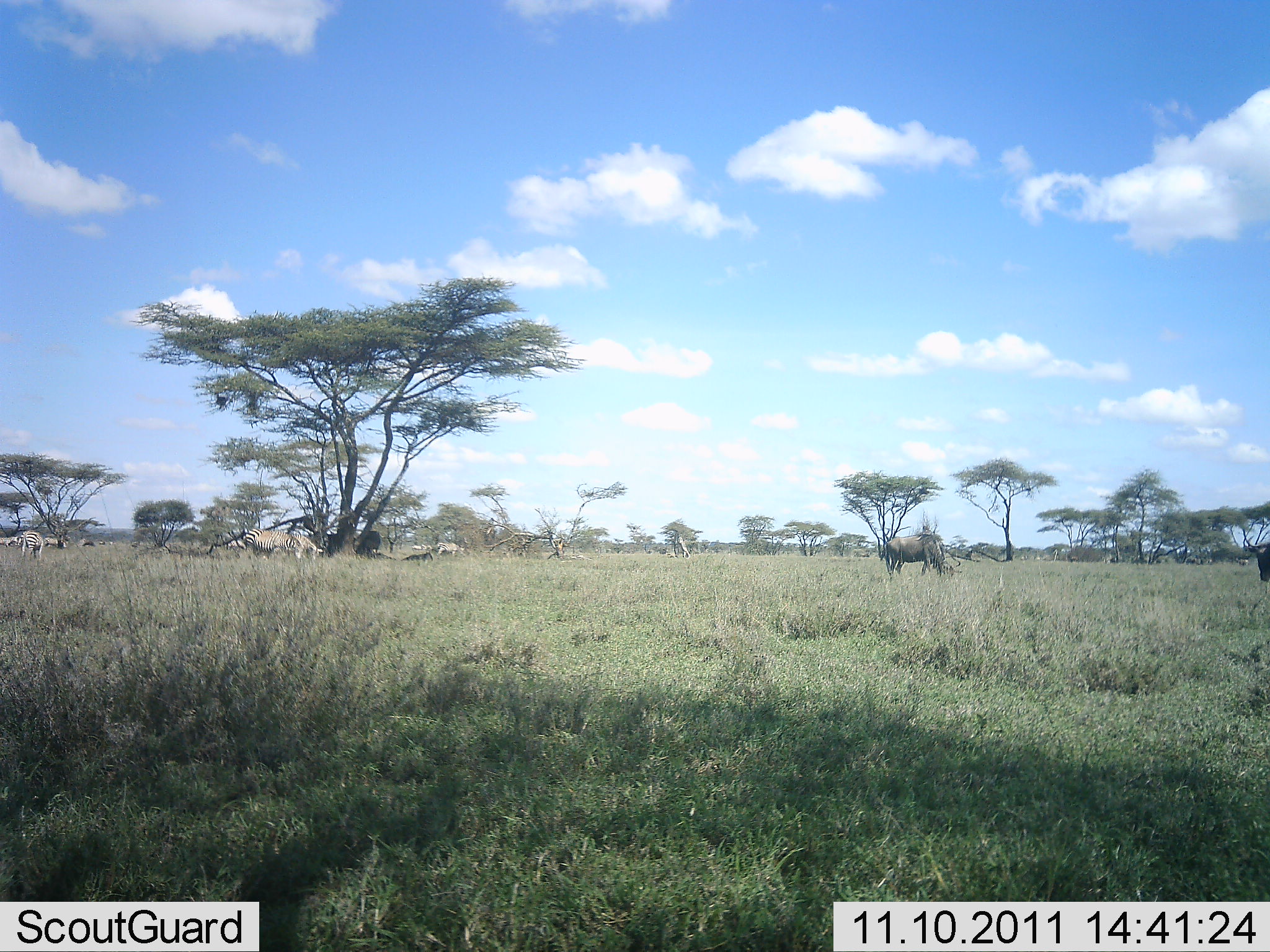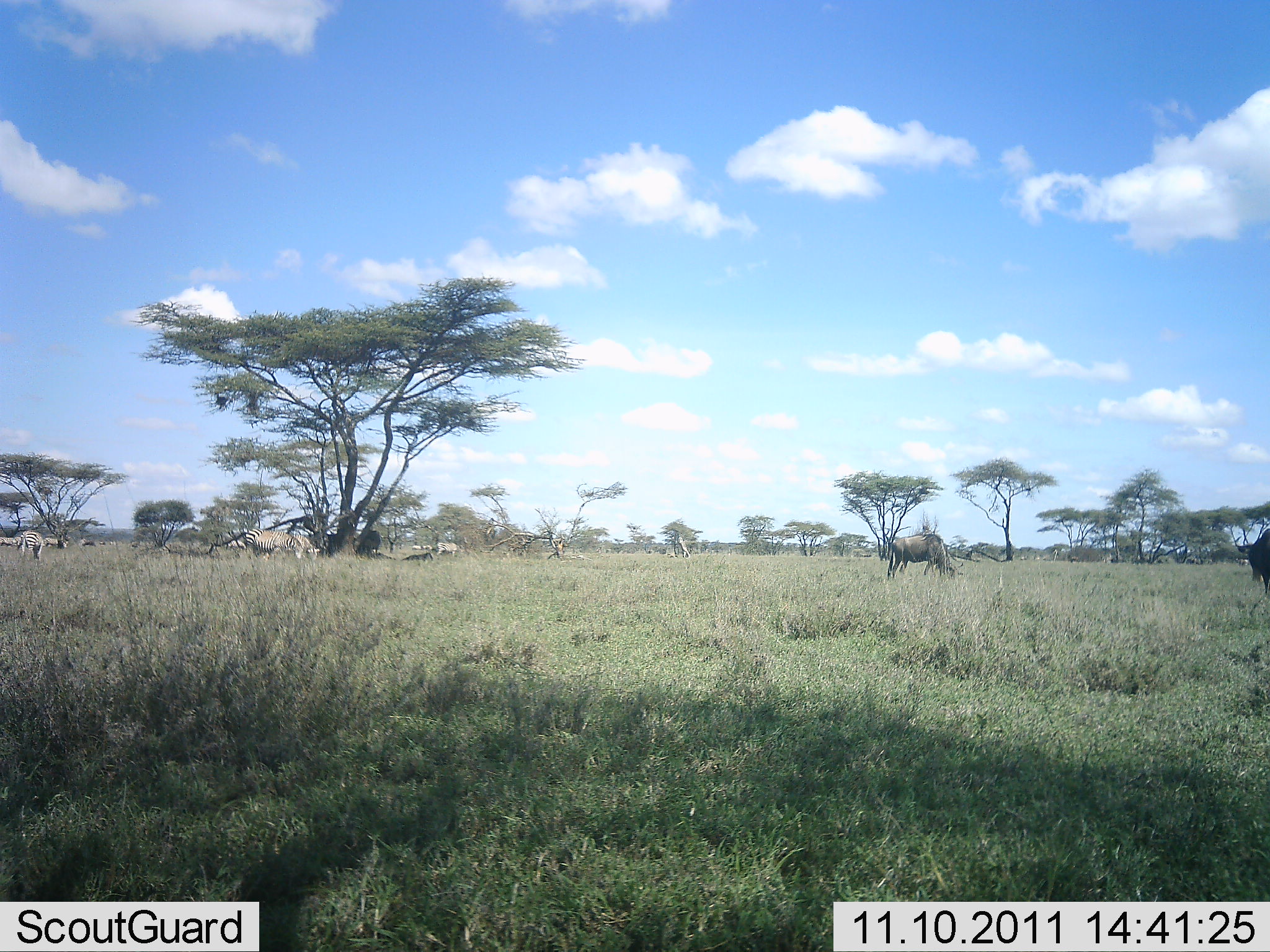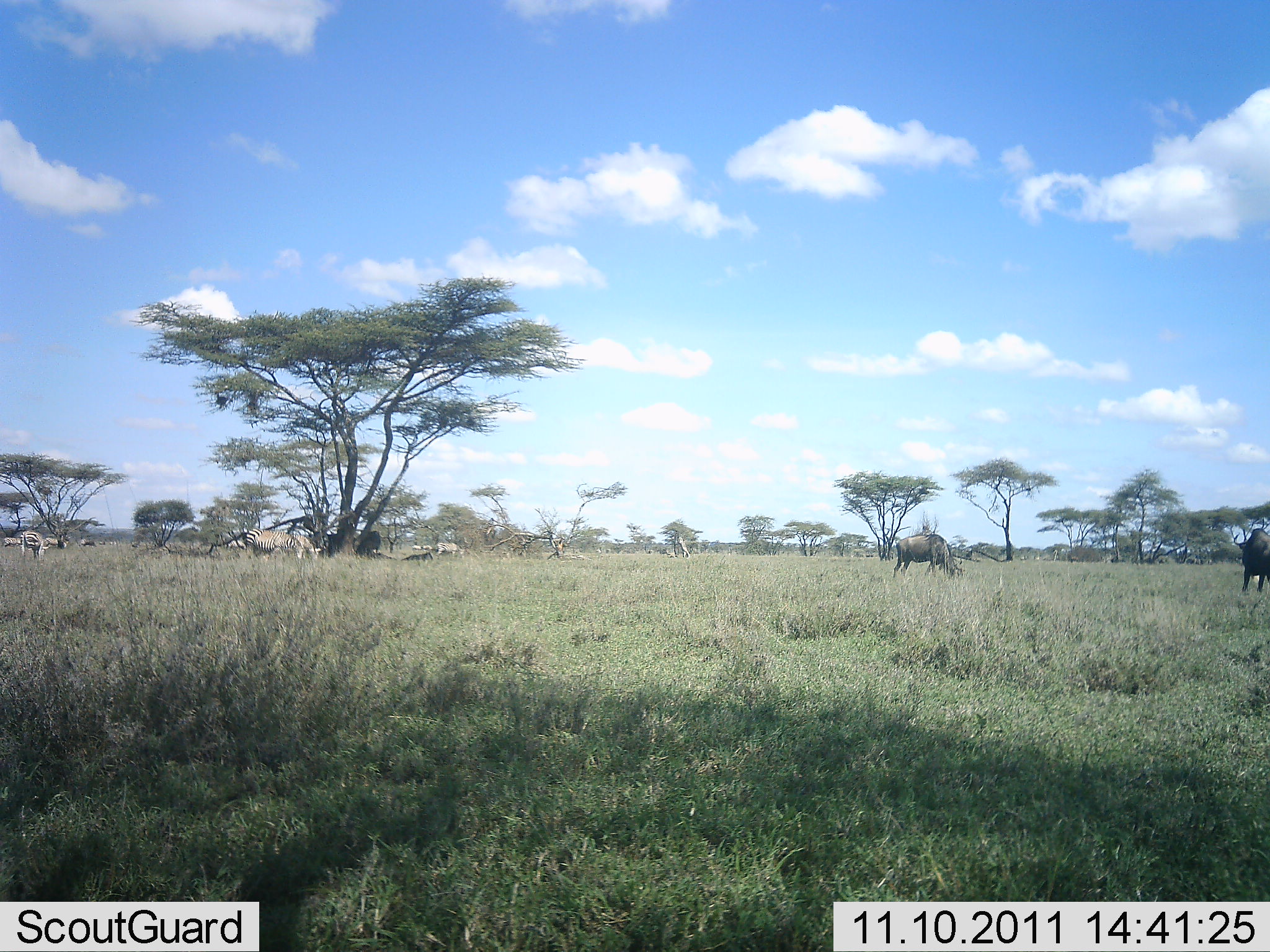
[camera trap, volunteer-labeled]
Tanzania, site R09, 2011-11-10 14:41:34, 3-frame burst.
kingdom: Animalia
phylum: Chordata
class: Mammalia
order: Artiodactyla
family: Bovidae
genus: Connochaetes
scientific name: Connochaetes taurinus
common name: blue wildebeest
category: wildebeest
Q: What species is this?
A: Wildebeest (blue wildebeest) (Connochaetes taurinus).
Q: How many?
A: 2.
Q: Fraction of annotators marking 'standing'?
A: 28%.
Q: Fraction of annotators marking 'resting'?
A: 0%.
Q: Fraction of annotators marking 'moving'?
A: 39%.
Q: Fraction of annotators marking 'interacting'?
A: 0%.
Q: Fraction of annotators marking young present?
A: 0%.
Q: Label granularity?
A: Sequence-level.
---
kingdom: Animalia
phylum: Chordata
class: Mammalia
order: Perissodactyla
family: Equidae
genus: Equus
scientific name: Equus quagga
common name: plains zebra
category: zebra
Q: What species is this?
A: Zebra (plains zebra) (Equus quagga).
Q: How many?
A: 4.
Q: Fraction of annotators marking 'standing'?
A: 42%.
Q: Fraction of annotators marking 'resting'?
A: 8%.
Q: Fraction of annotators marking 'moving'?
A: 8%.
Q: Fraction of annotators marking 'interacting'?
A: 0%.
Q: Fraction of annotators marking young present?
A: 0%.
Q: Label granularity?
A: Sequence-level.